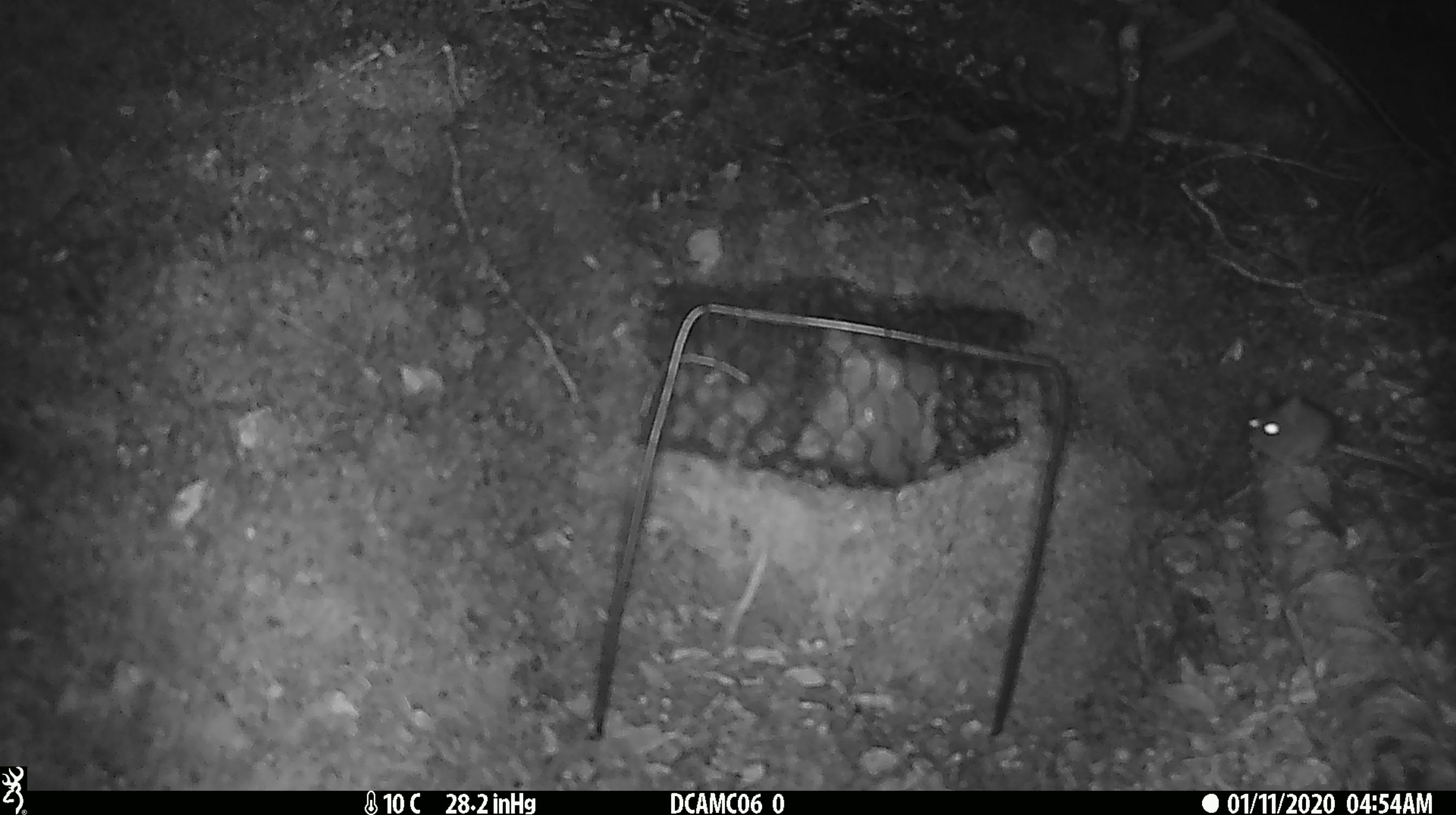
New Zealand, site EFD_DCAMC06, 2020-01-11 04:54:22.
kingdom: Animalia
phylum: Chordata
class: Mammalia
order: Rodentia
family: Muridae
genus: Mus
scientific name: Mus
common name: mouse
Mouse (Mus).